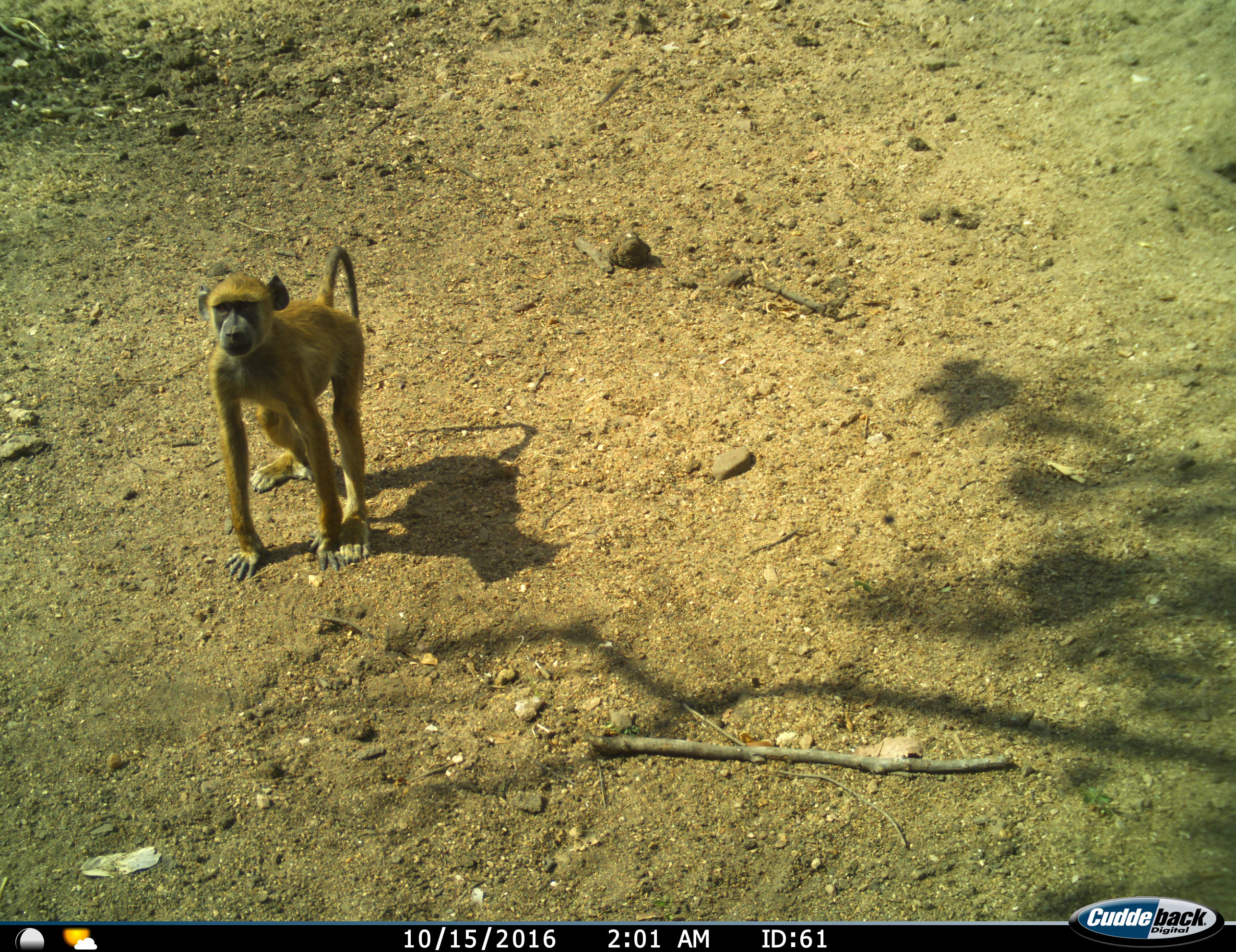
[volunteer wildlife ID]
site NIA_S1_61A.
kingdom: Animalia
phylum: Chordata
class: Mammalia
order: Primates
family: Cercopithecidae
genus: Papio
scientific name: Papio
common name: baboon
Baboon (Papio), count 1. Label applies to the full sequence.